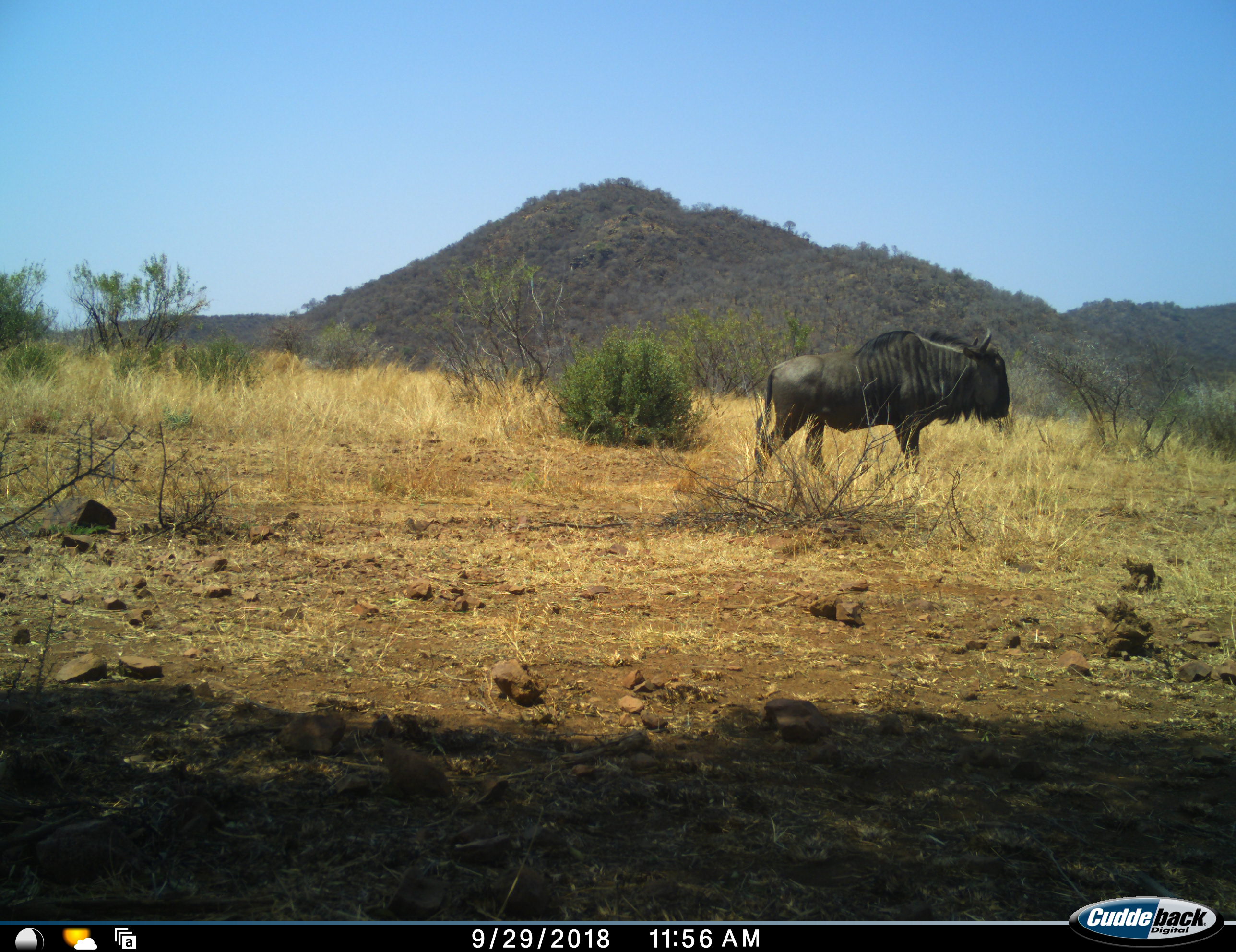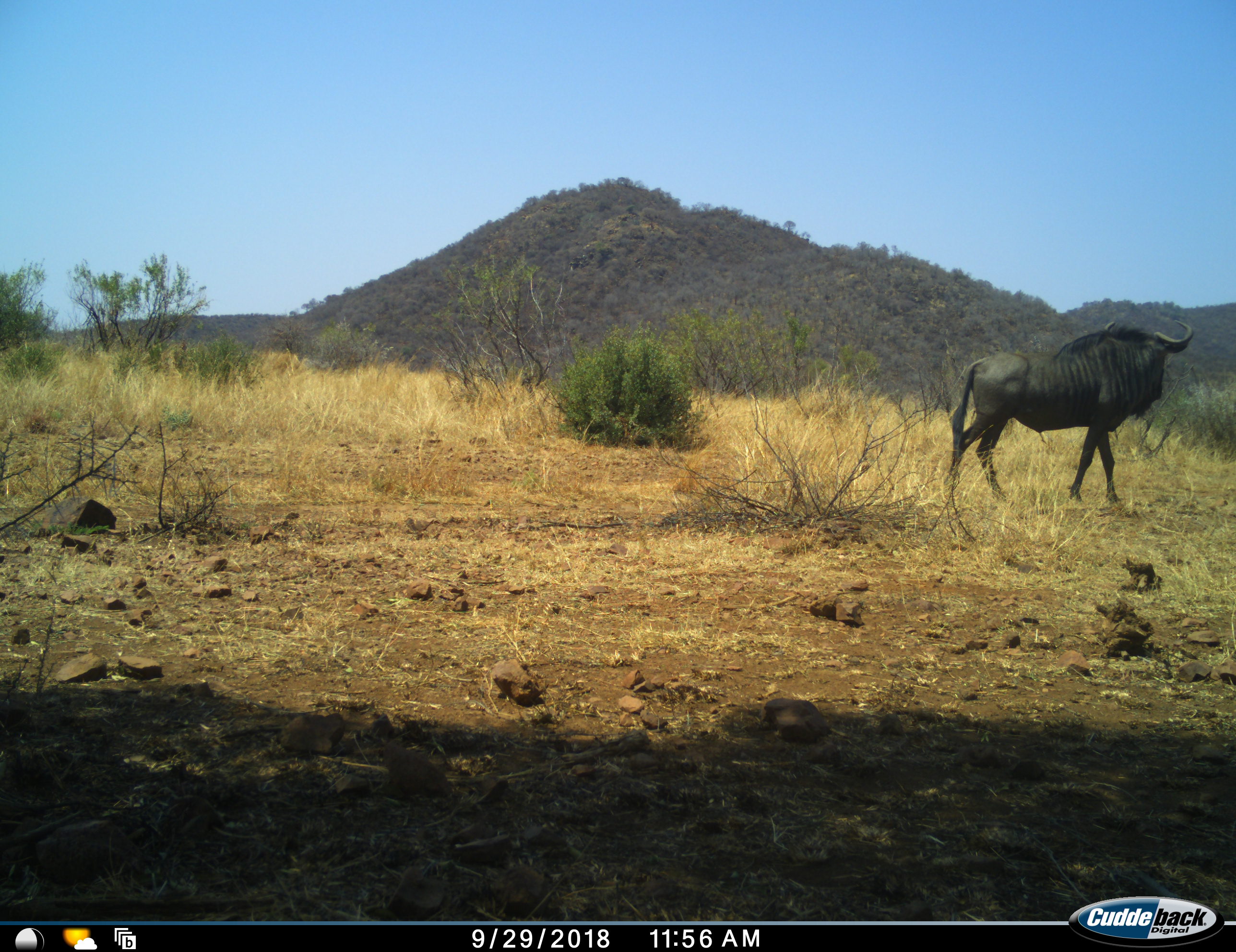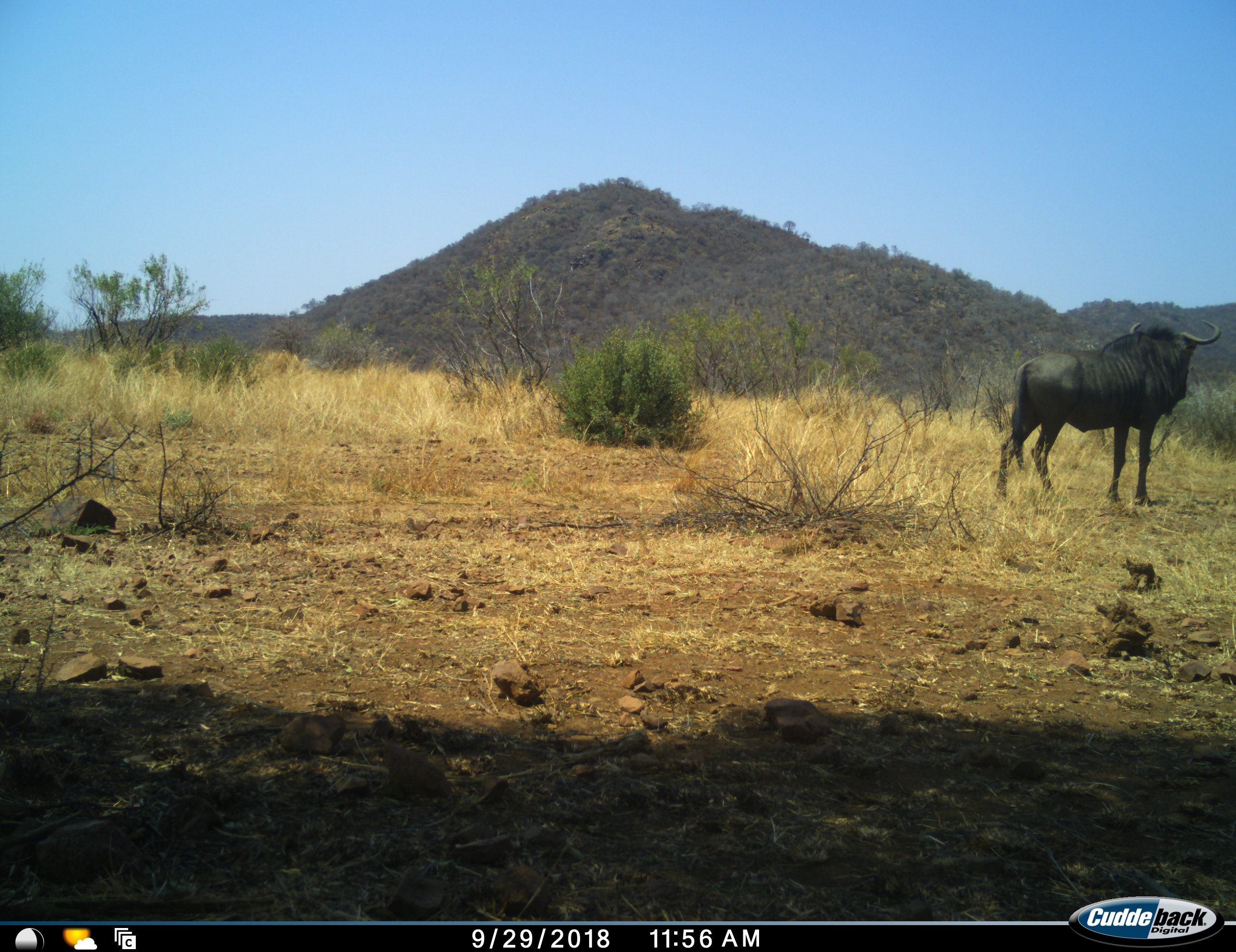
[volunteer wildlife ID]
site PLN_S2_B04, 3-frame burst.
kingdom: Animalia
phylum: Chordata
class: Mammalia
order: Artiodactyla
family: Bovidae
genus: Connochaetes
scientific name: Connochaetes taurinus taurinus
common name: blue wildebeest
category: wildebeestblue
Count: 1.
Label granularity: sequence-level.